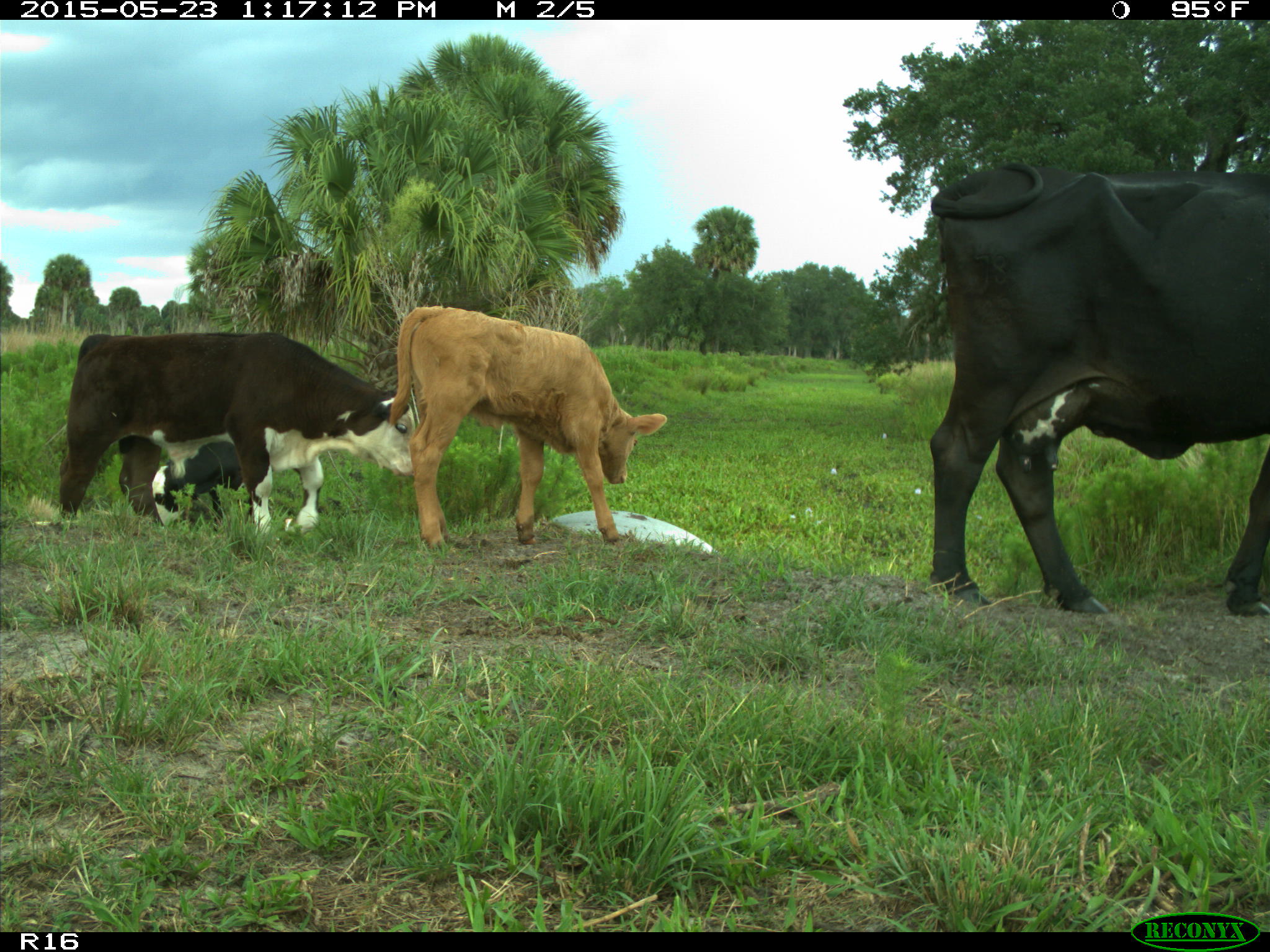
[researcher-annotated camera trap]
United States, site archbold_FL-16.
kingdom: Animalia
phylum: Chordata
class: Mammalia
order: Artiodactyla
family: Bovidae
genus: Bos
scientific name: Bos taurus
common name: domestic cow